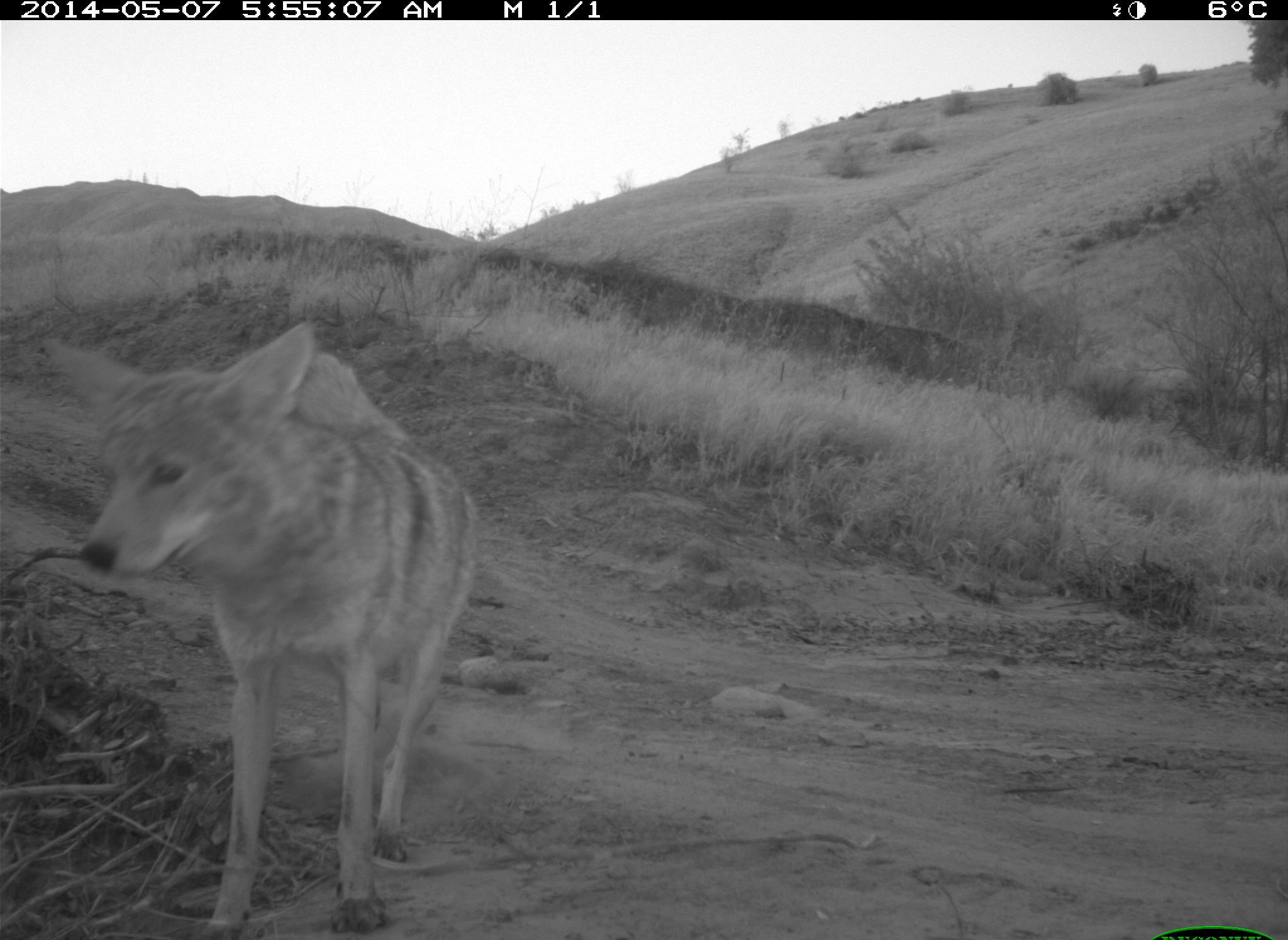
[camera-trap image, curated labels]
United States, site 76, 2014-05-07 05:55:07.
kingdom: Animalia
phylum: Chordata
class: Mammalia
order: Carnivora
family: Canidae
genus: Canis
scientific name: Canis latrans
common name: coyote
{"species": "coyote (Canis latrans)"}